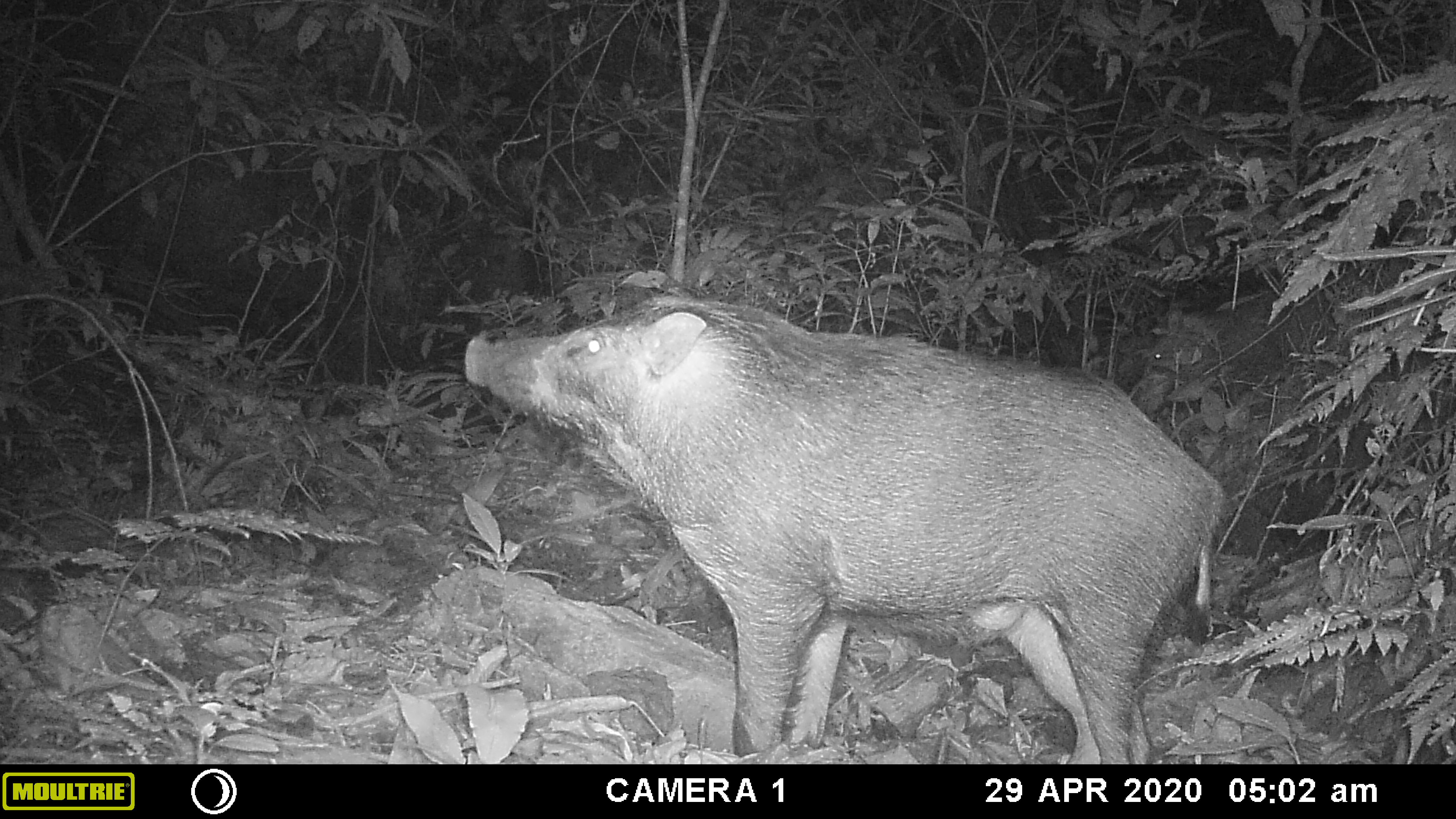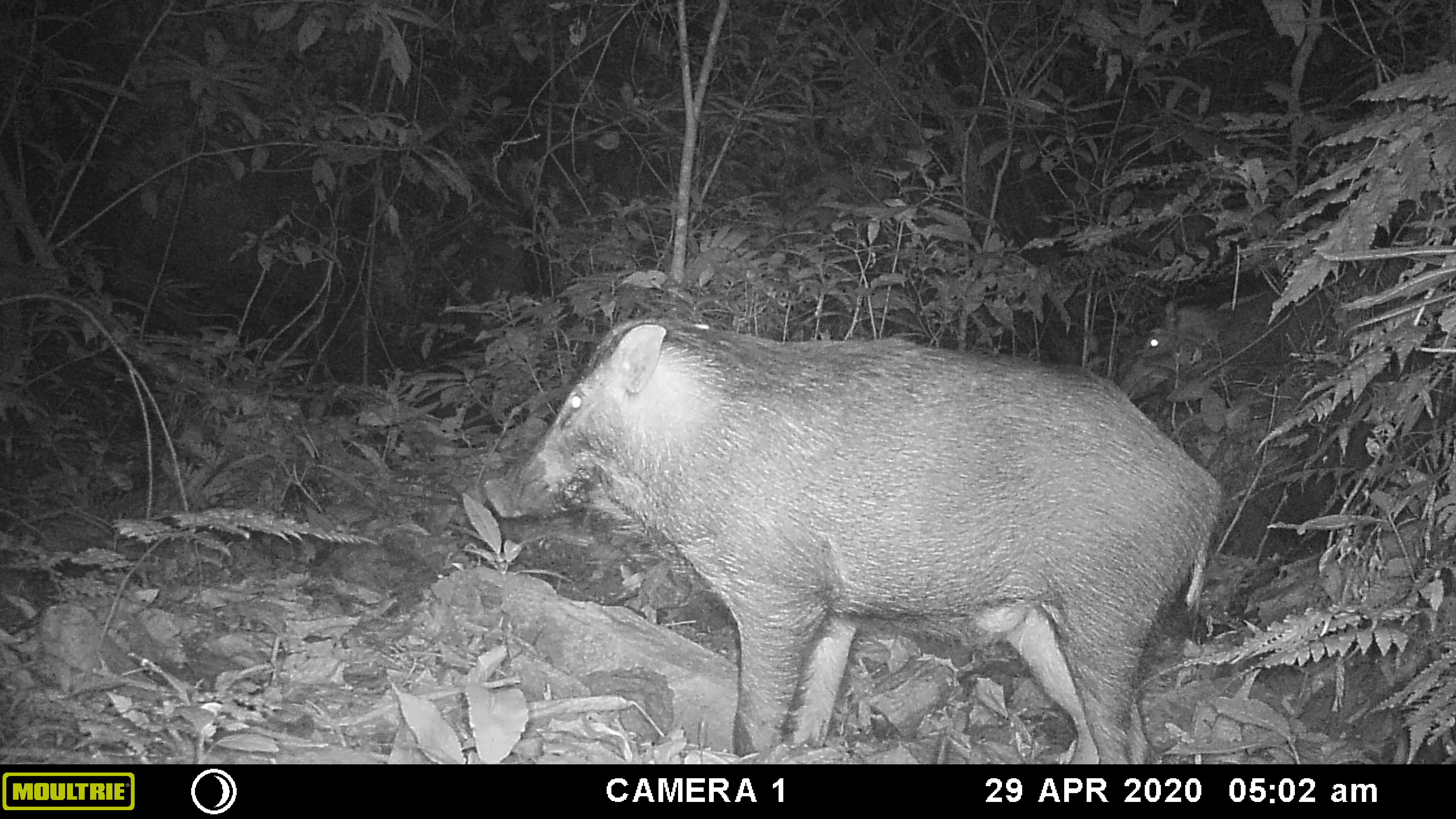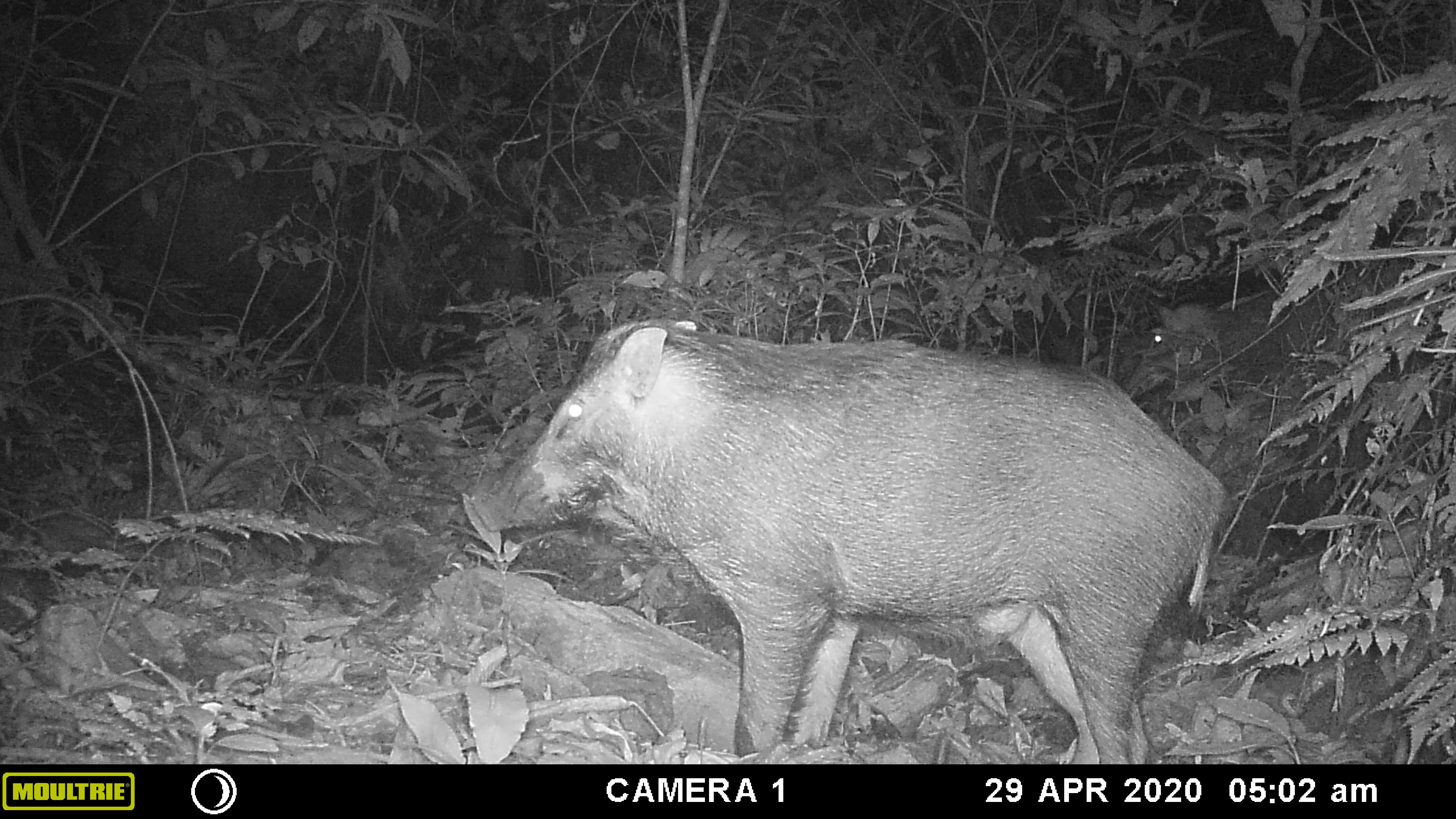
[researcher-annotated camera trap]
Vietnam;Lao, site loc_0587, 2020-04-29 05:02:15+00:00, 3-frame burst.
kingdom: Animalia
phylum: Chordata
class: Mammalia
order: Artiodactyla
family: Suidae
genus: Sus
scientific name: Sus scrofa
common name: eurasian wild pig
Eurasian wild pig (Sus scrofa). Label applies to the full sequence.